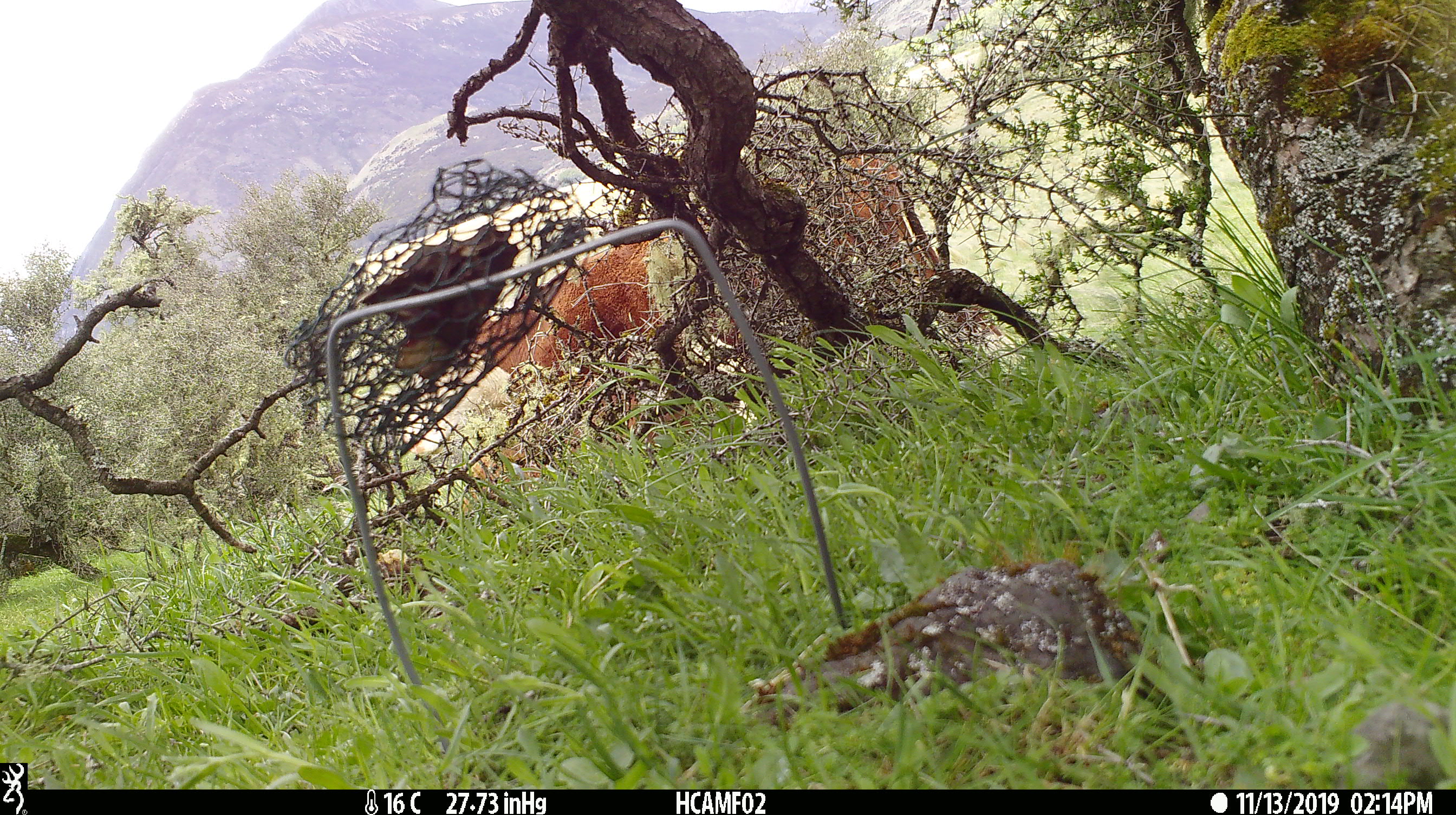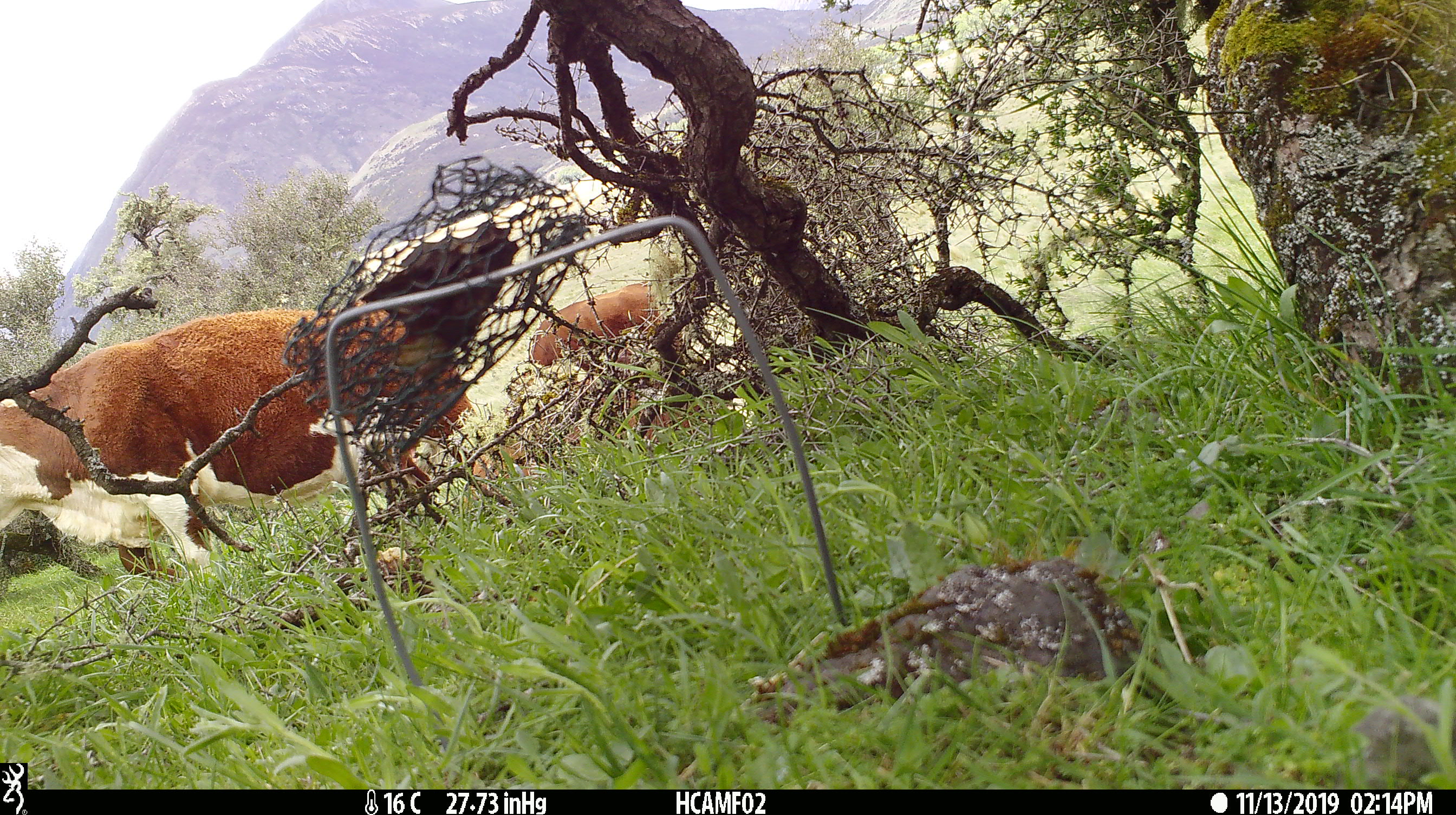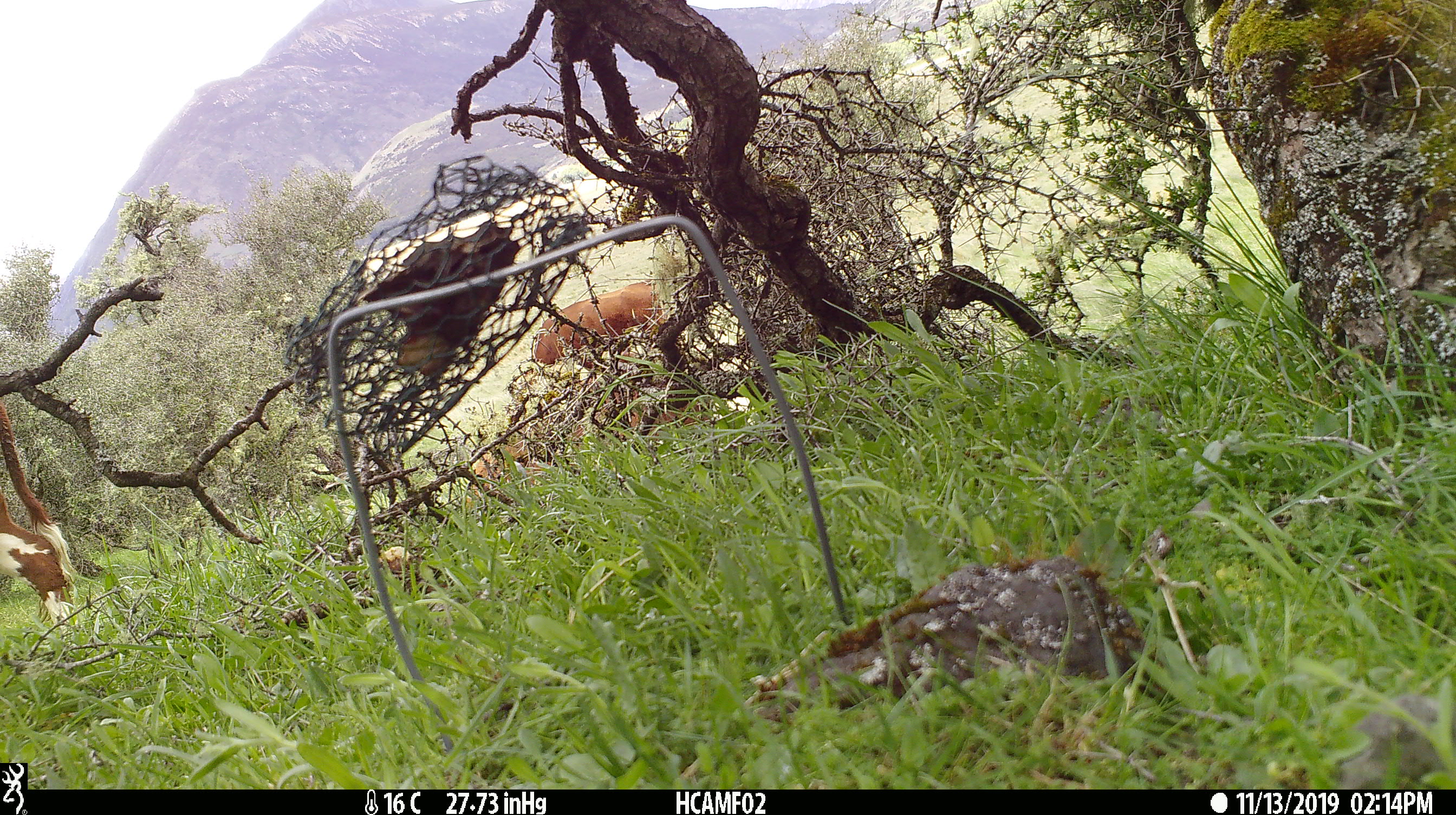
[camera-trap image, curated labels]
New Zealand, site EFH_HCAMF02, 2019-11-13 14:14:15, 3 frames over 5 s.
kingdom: Animalia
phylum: Chordata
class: Mammalia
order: Artiodactyla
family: Bovidae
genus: Bos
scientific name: Bos taurus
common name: domestic cow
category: cow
Cow (domestic cow) (Bos taurus).